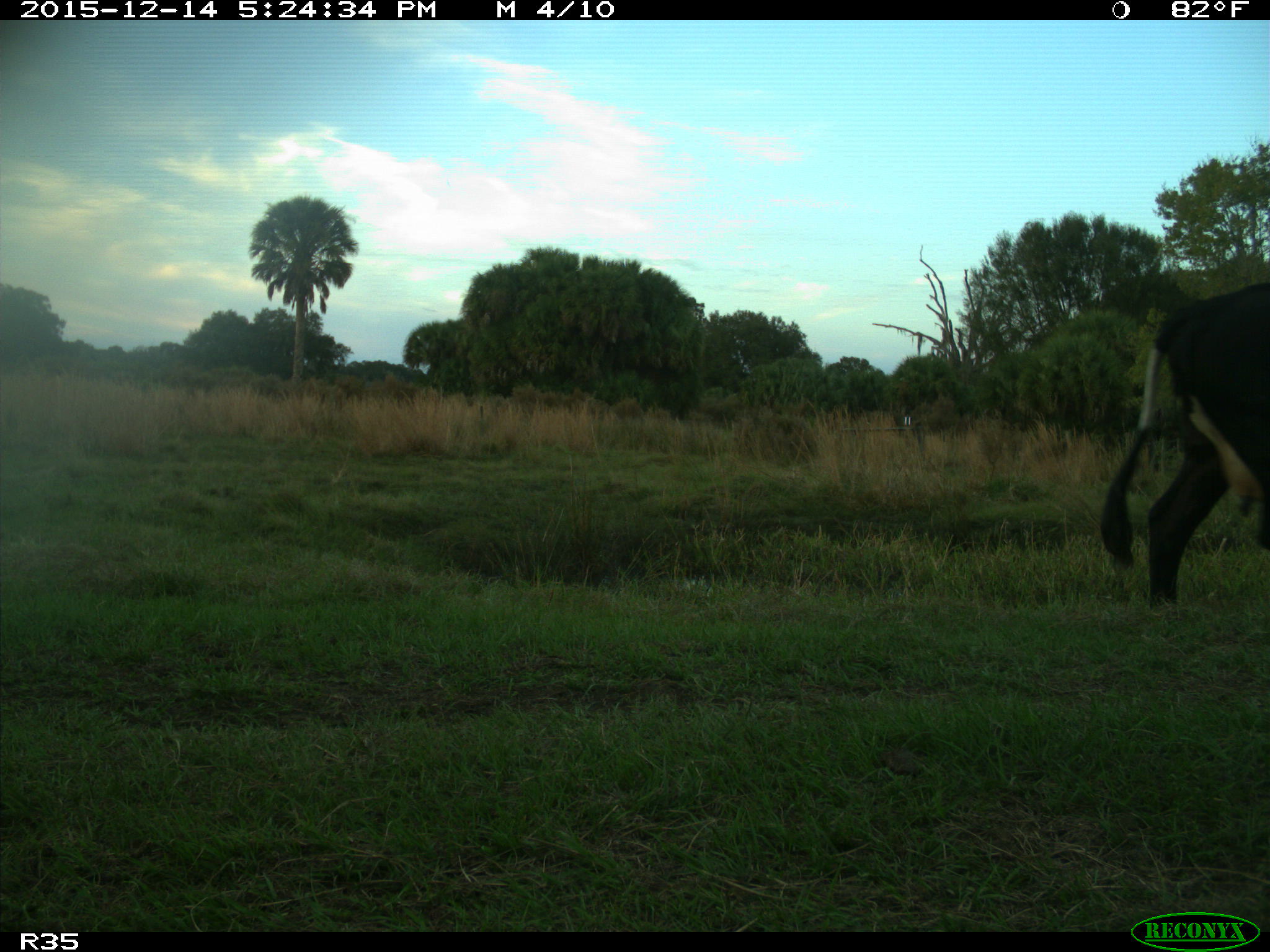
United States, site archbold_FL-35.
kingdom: Animalia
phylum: Chordata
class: Mammalia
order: Artiodactyla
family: Bovidae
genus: Bos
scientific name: Bos taurus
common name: domestic cow